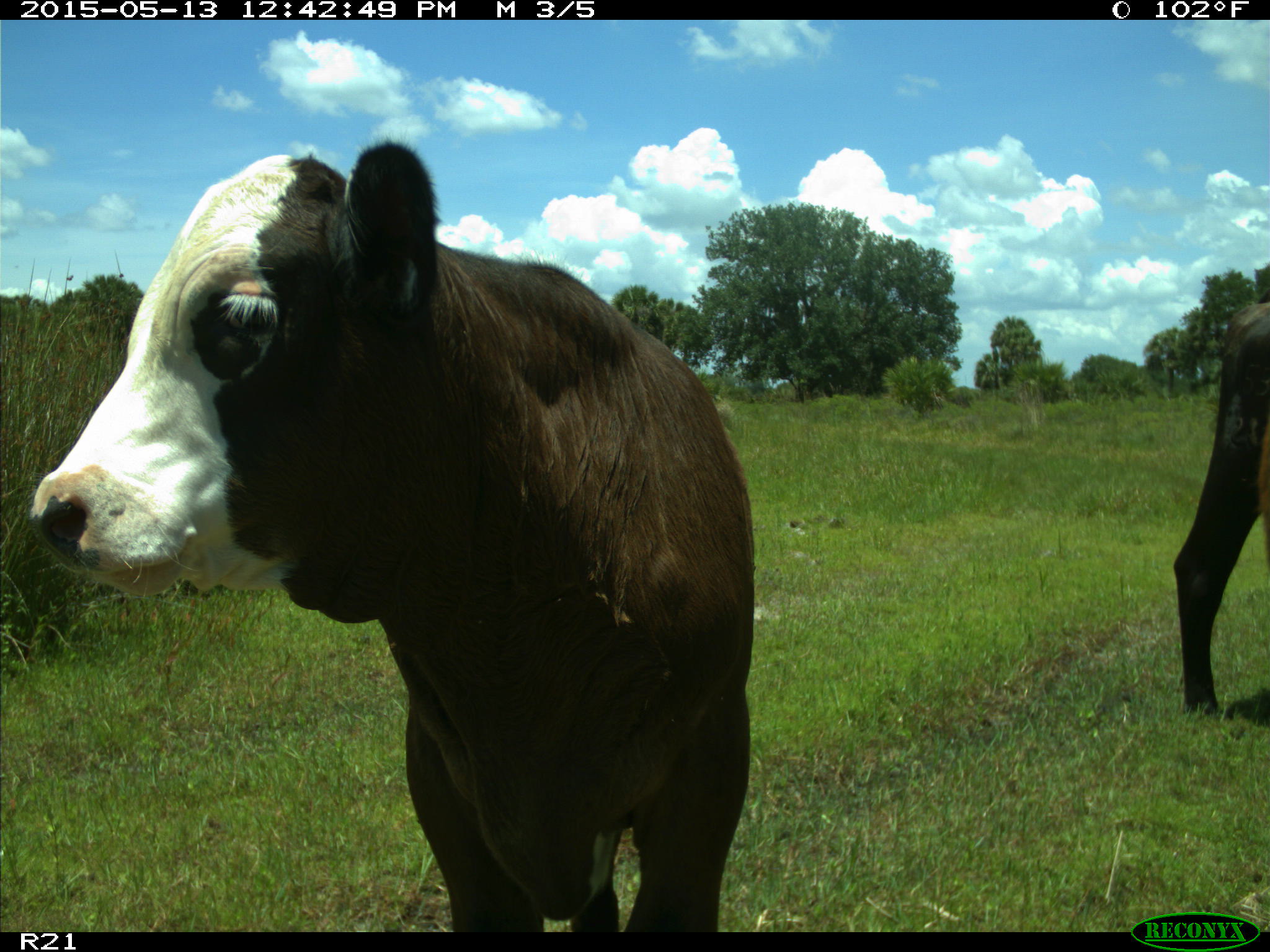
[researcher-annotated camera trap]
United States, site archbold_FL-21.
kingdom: Animalia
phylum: Chordata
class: Mammalia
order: Artiodactyla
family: Bovidae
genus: Bos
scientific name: Bos taurus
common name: domestic cow